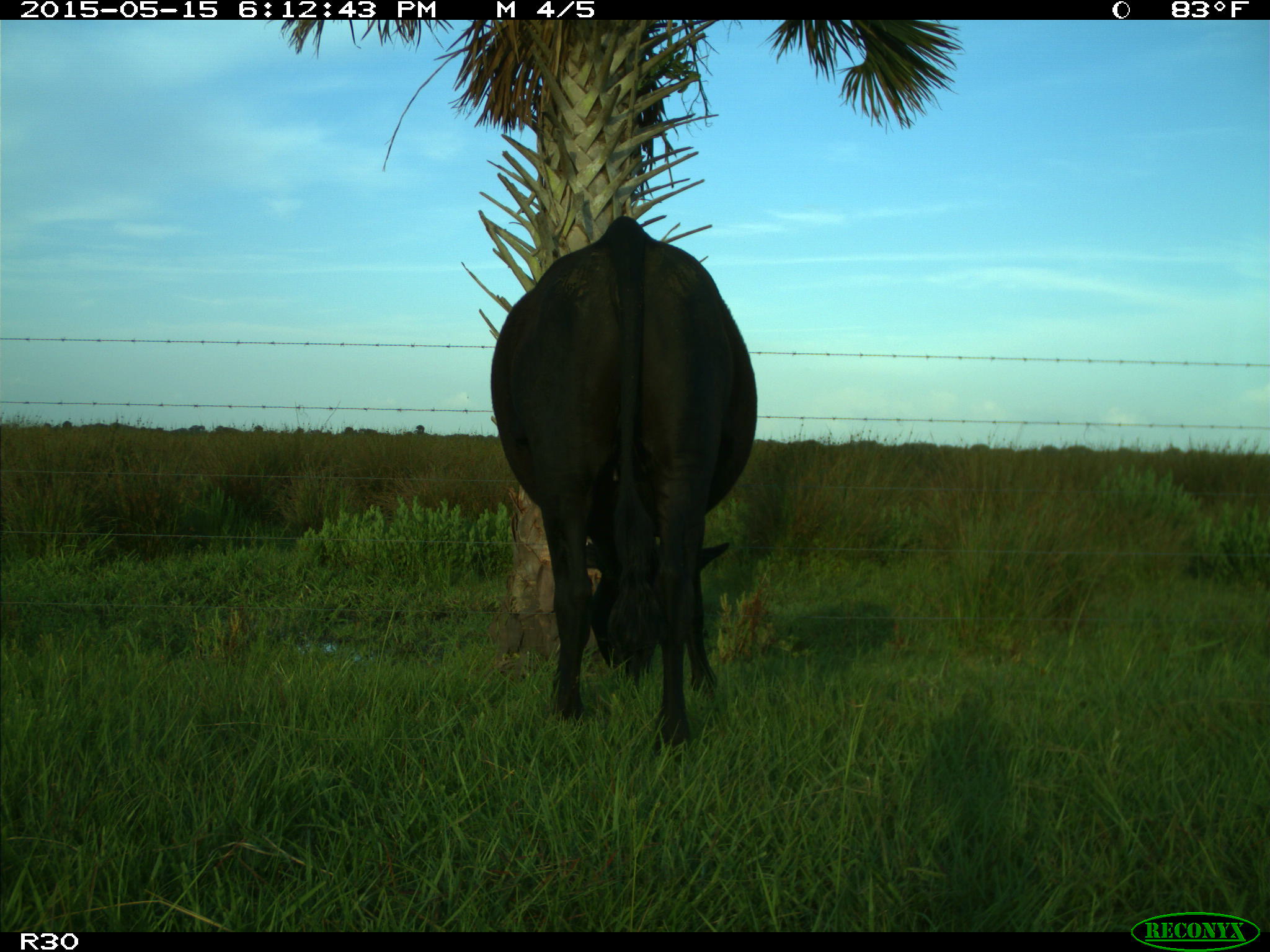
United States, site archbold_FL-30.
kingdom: Animalia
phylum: Chordata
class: Mammalia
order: Artiodactyla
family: Bovidae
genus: Bos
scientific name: Bos taurus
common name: domestic cow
Bos taurus (domestic cow).